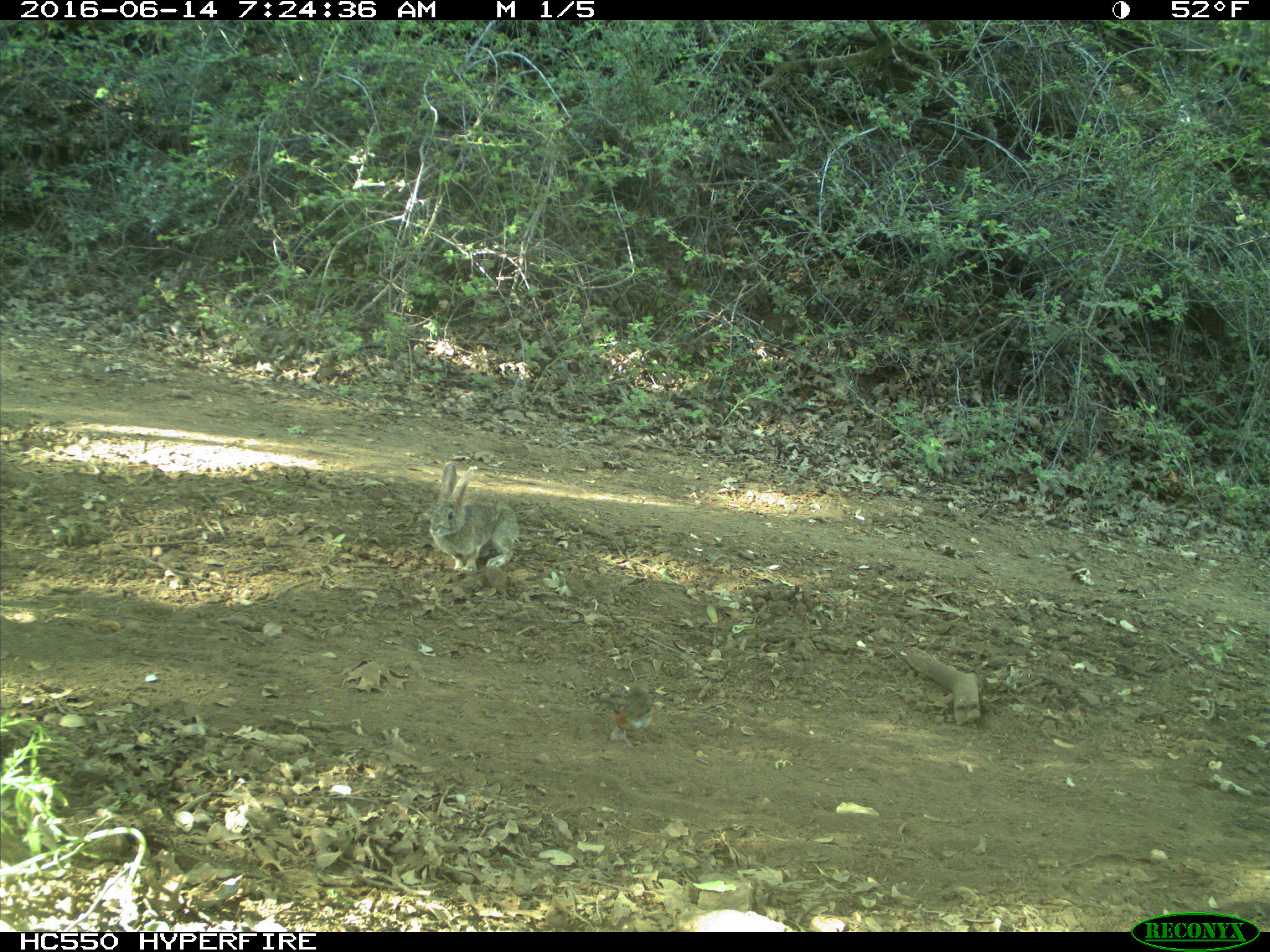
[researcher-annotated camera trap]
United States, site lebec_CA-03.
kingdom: Animalia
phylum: Chordata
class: Mammalia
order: Lagomorpha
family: Leporidae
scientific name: Leporidae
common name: rabbits and hares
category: unidentified rabbit